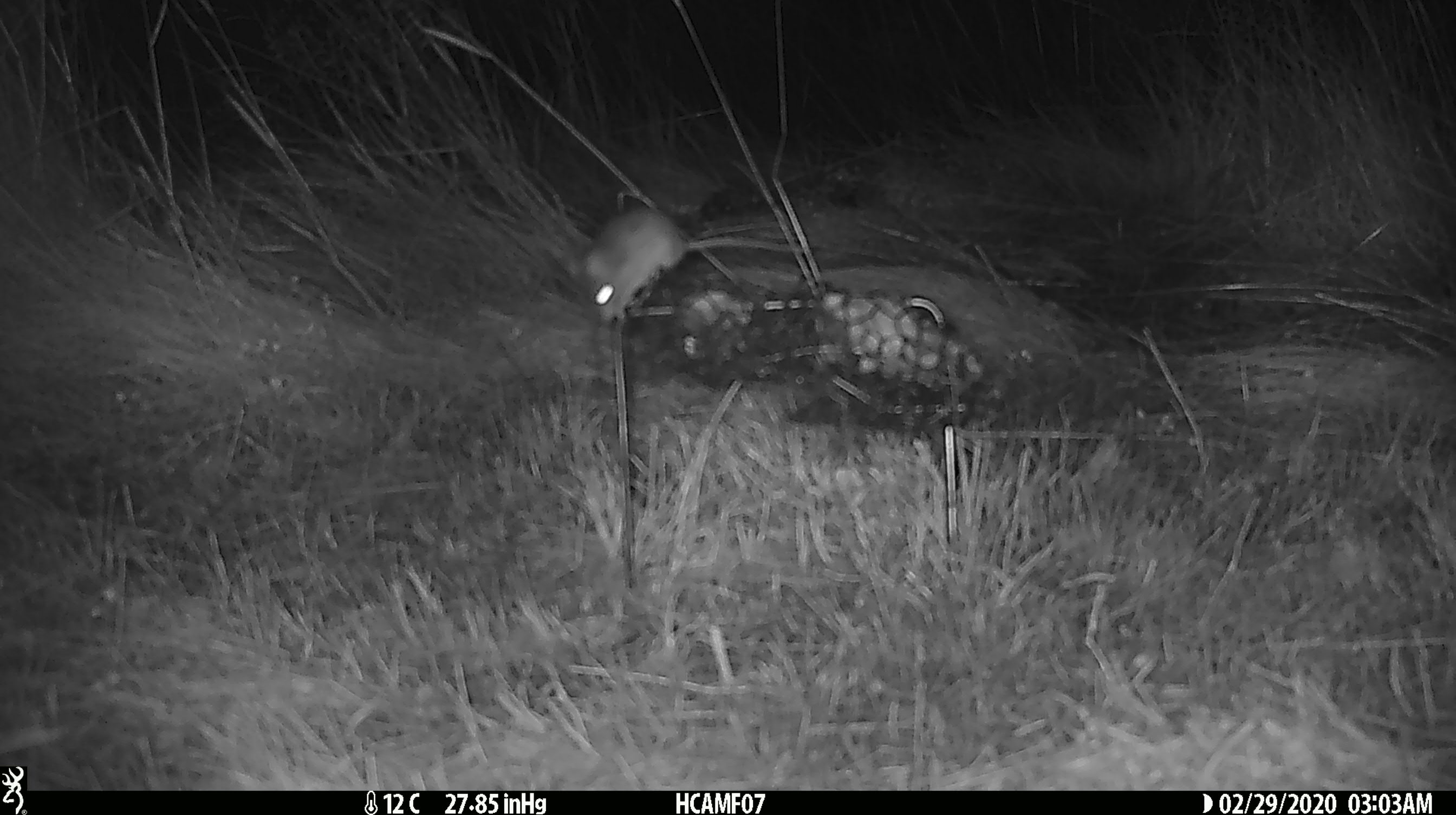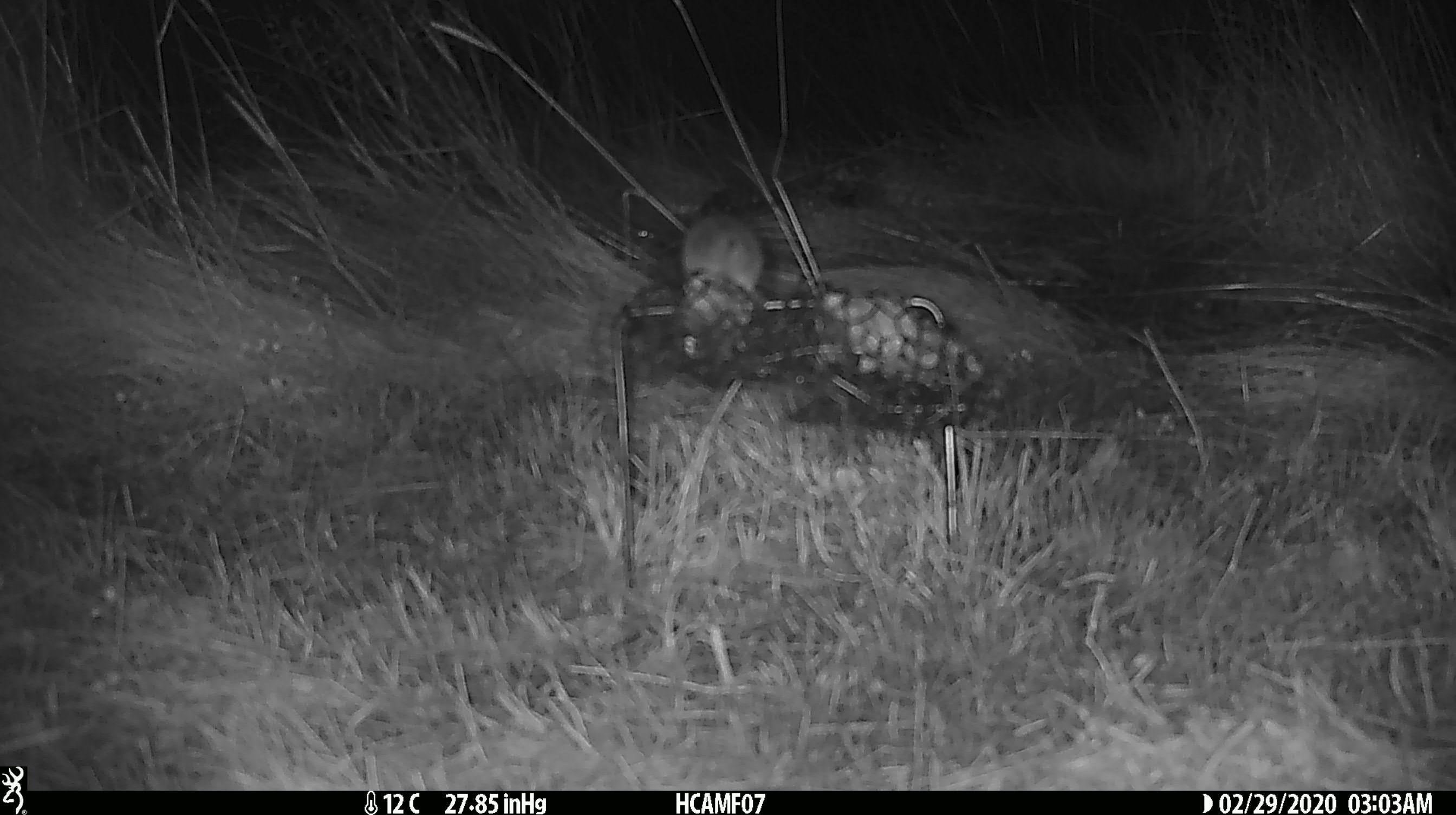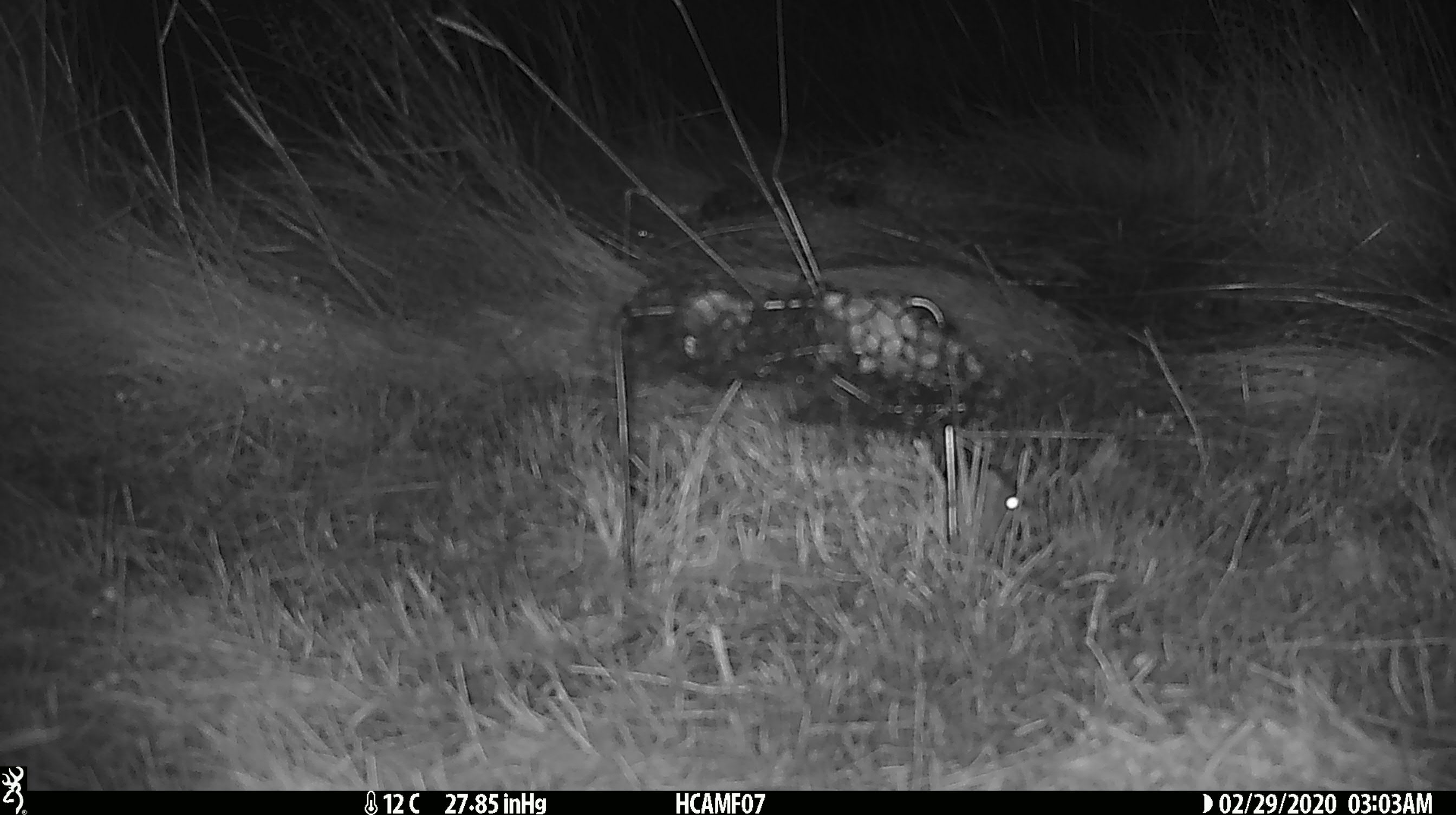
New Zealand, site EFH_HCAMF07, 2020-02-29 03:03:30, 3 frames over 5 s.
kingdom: Animalia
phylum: Chordata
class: Mammalia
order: Rodentia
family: Muridae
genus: Mus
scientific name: Mus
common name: mouse